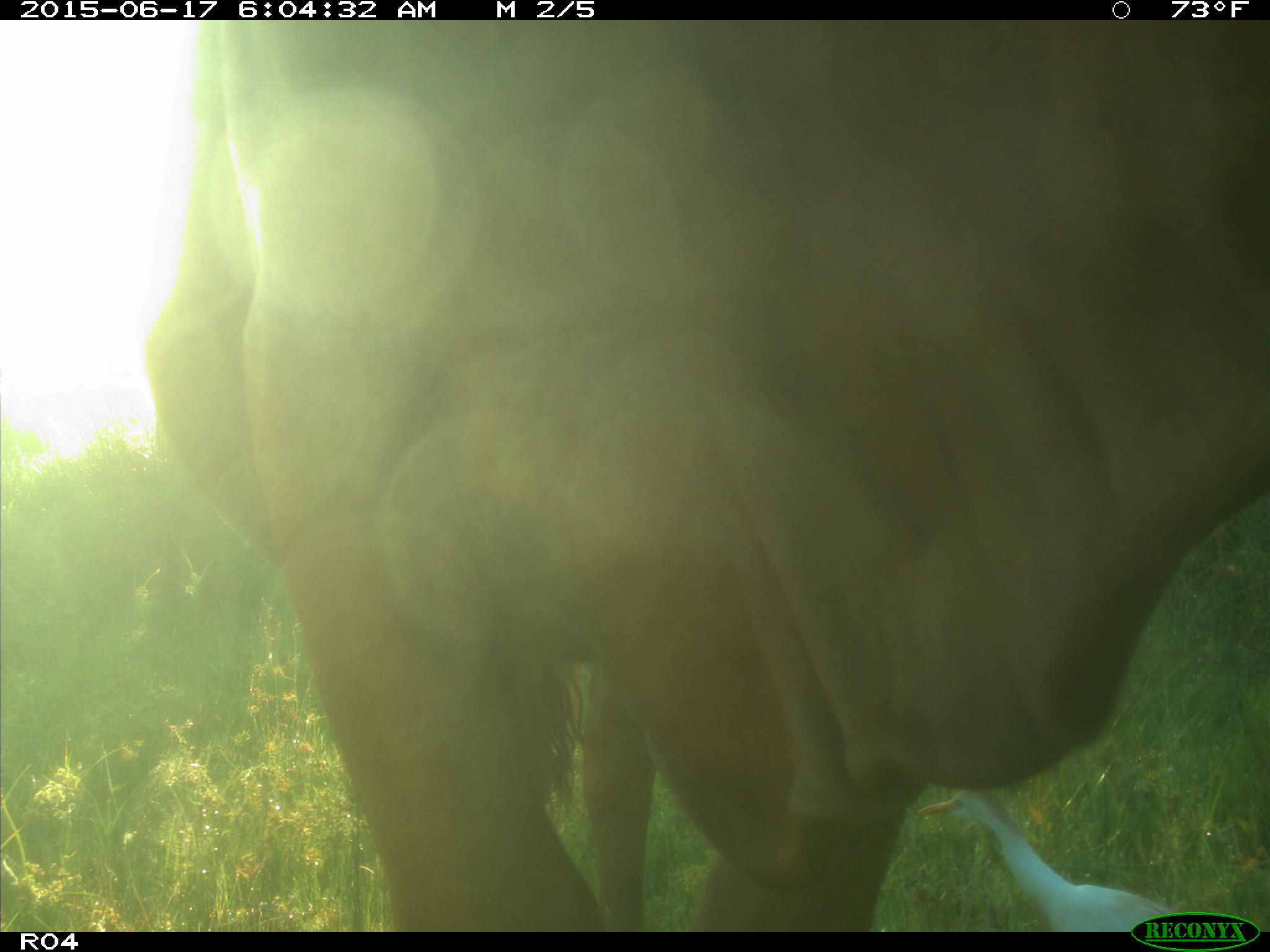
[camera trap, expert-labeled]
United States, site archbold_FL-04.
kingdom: Animalia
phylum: Chordata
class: Mammalia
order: Artiodactyla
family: Bovidae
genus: Bos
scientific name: Bos taurus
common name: domestic cow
Bos taurus (domestic cow).